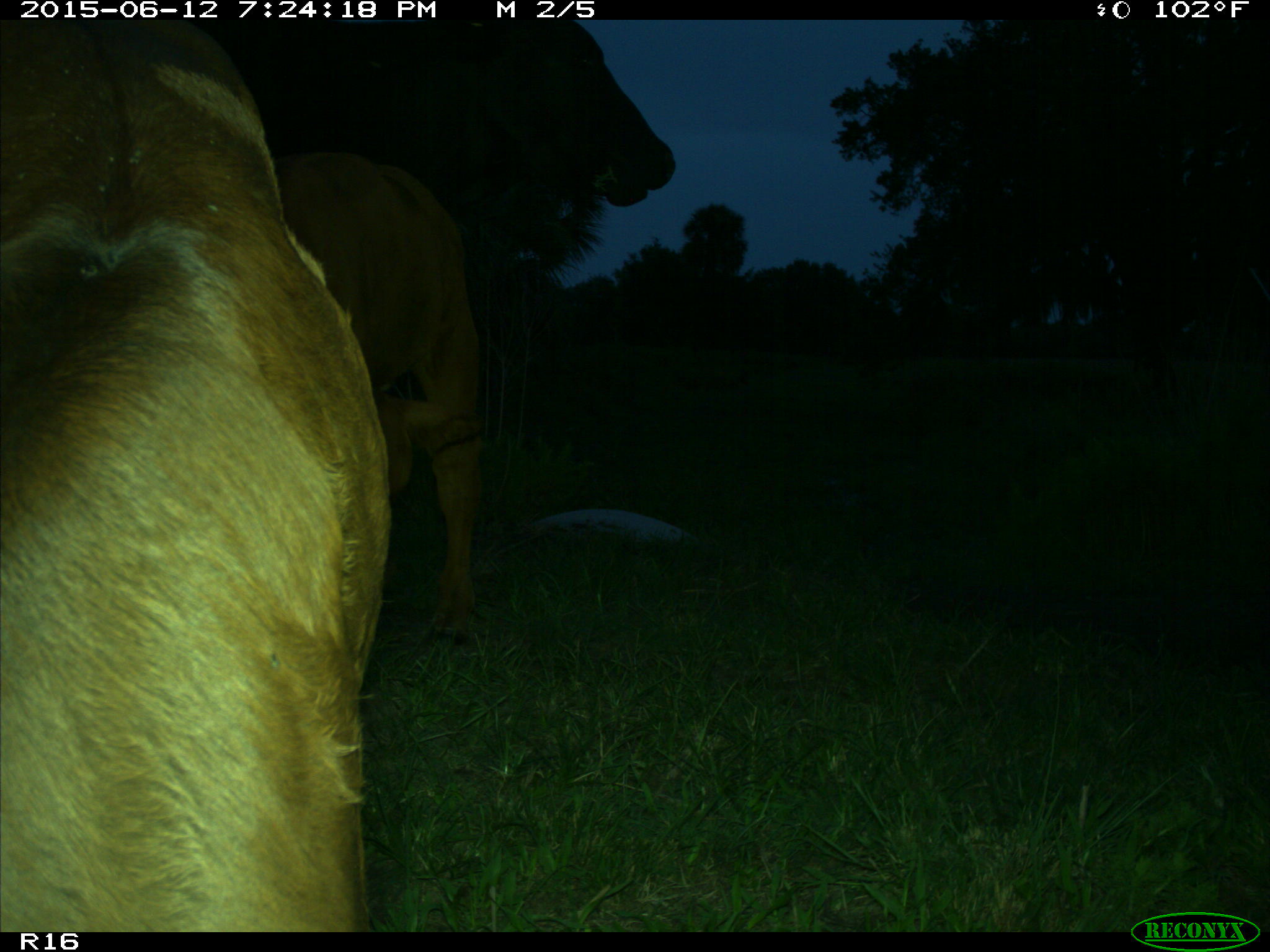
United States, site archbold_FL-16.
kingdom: Animalia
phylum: Chordata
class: Mammalia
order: Artiodactyla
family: Bovidae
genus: Bos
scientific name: Bos taurus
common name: domestic cow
Bos taurus (domestic cow).